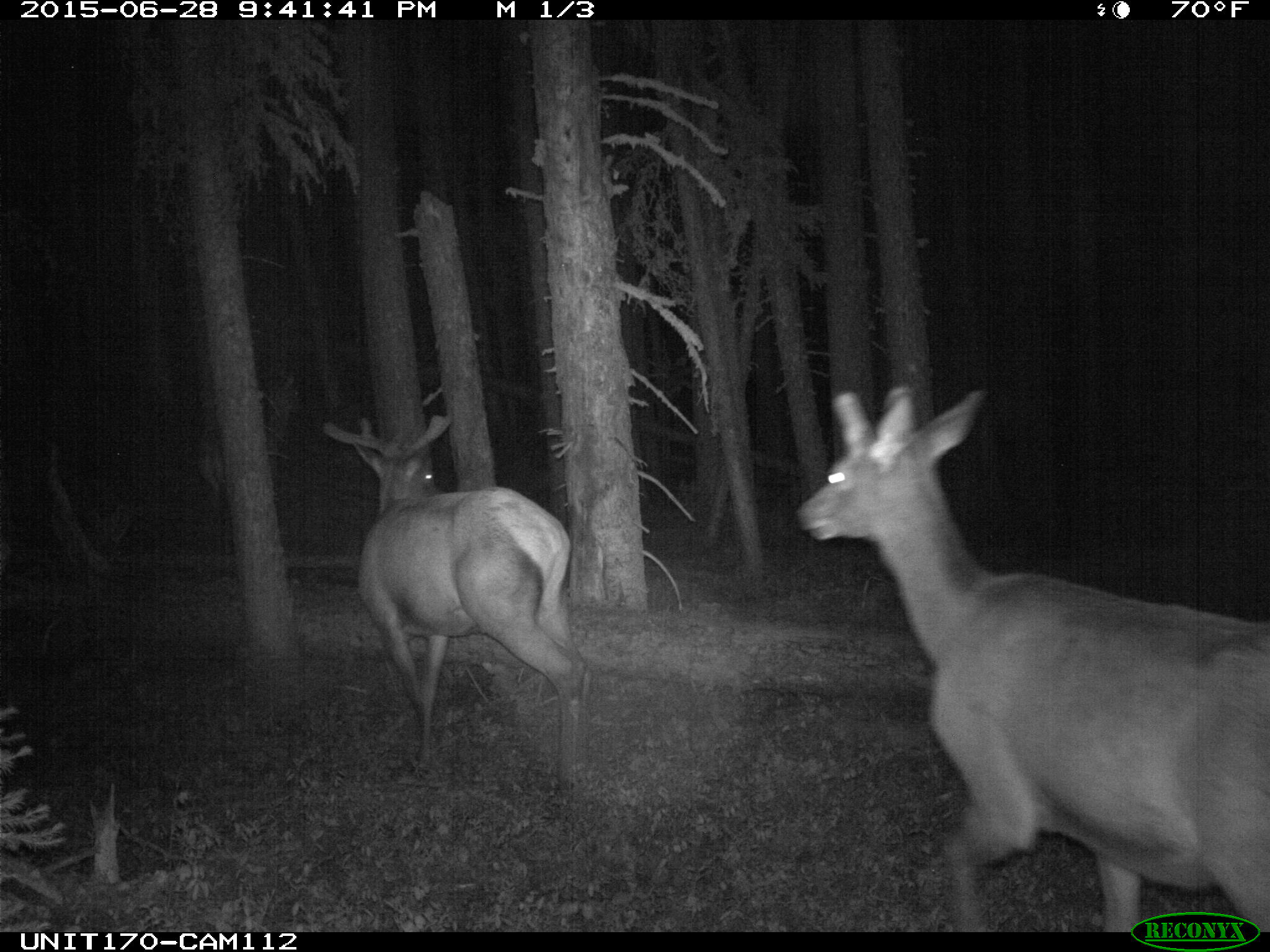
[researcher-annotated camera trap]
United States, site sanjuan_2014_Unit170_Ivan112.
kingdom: Animalia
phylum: Chordata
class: Mammalia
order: Artiodactyla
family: Cervidae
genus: Cervus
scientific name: Cervus elaphus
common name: red deer